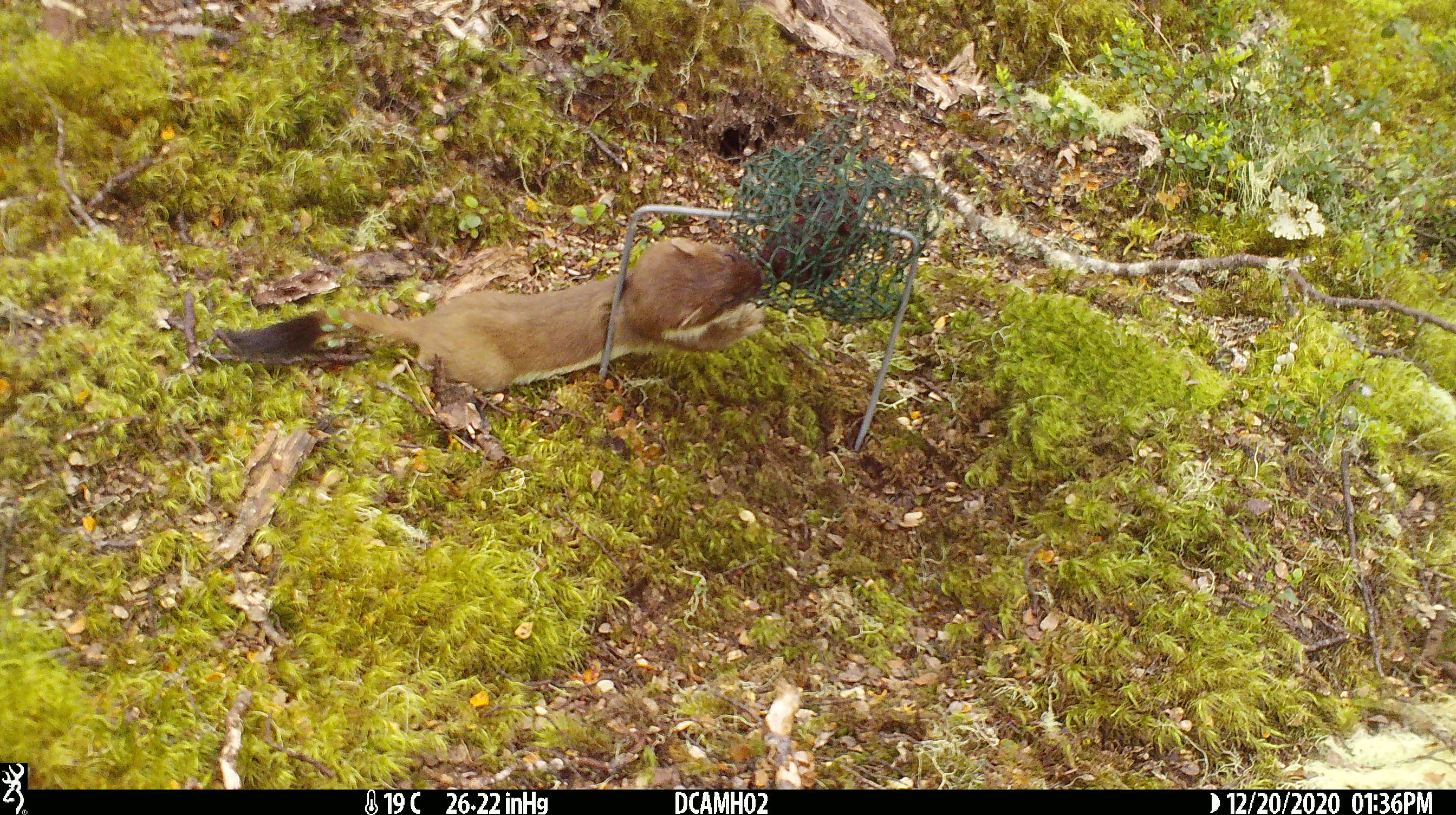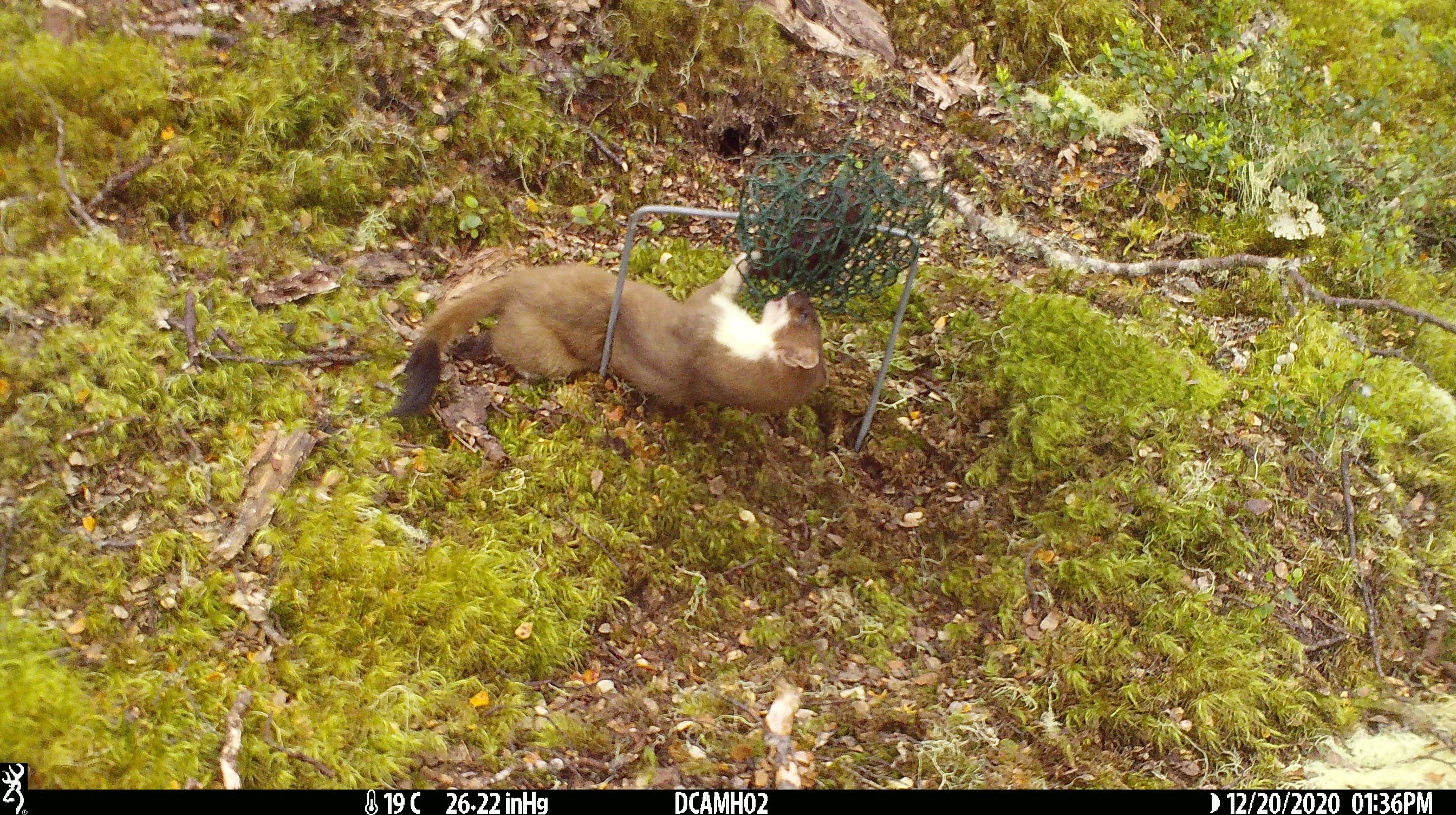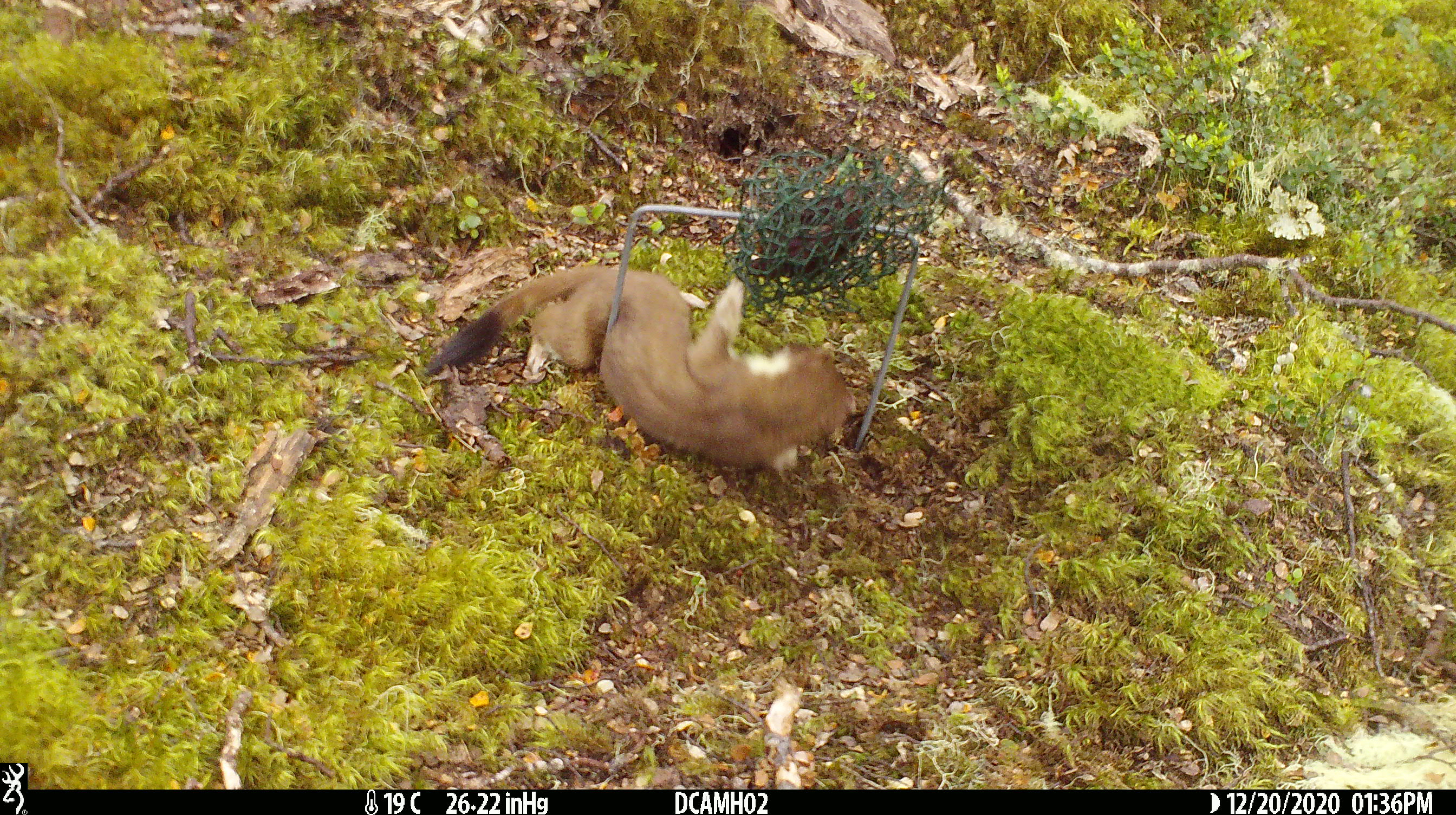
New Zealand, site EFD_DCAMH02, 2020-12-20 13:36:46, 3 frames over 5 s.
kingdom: Animalia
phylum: Chordata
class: Mammalia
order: Carnivora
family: Mustelidae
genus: Mustela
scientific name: Mustela erminea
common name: stoat